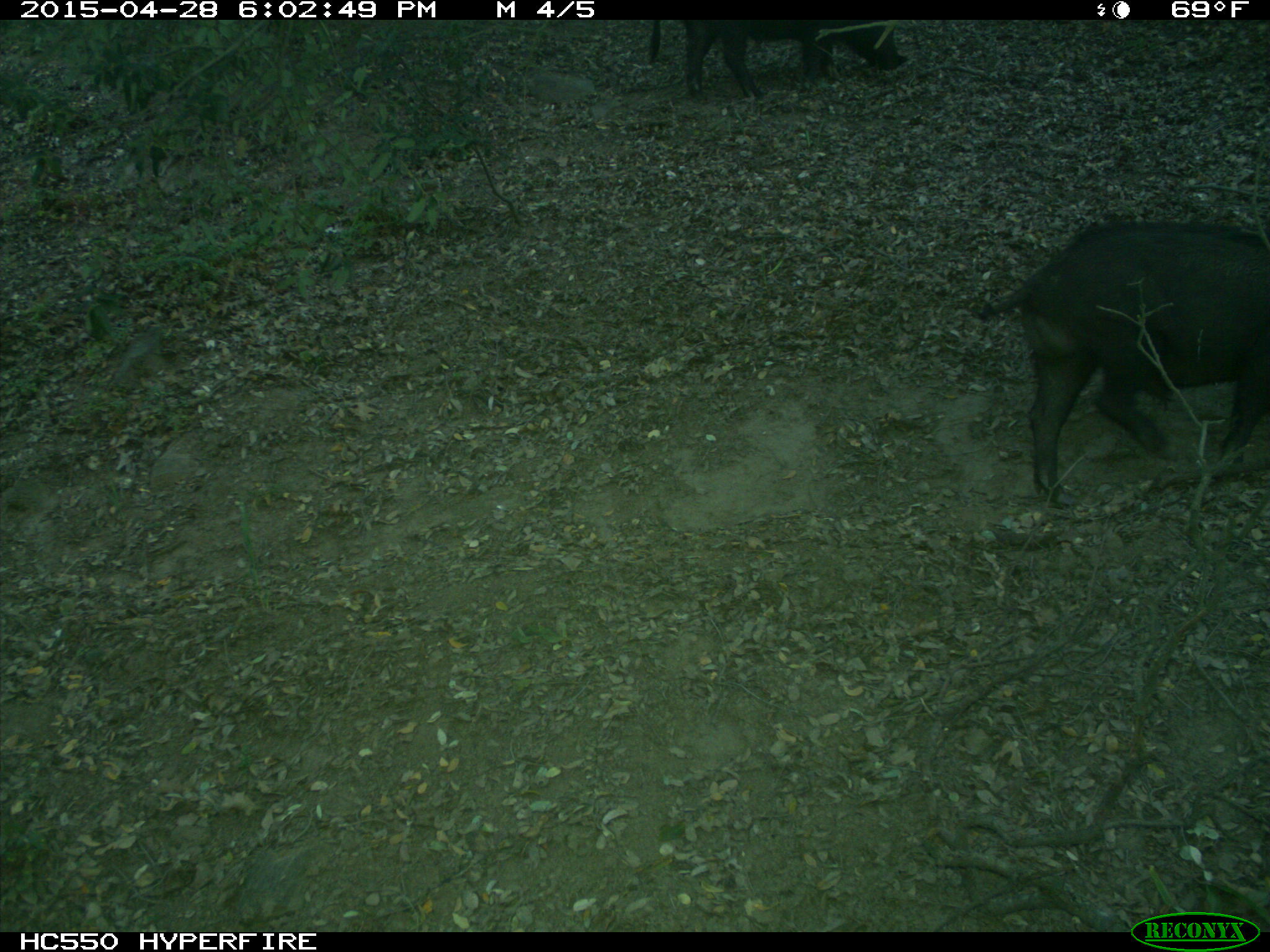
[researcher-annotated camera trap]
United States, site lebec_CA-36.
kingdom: Animalia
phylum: Chordata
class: Mammalia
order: Artiodactyla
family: Suidae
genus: Sus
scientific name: Sus scrofa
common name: wild boar